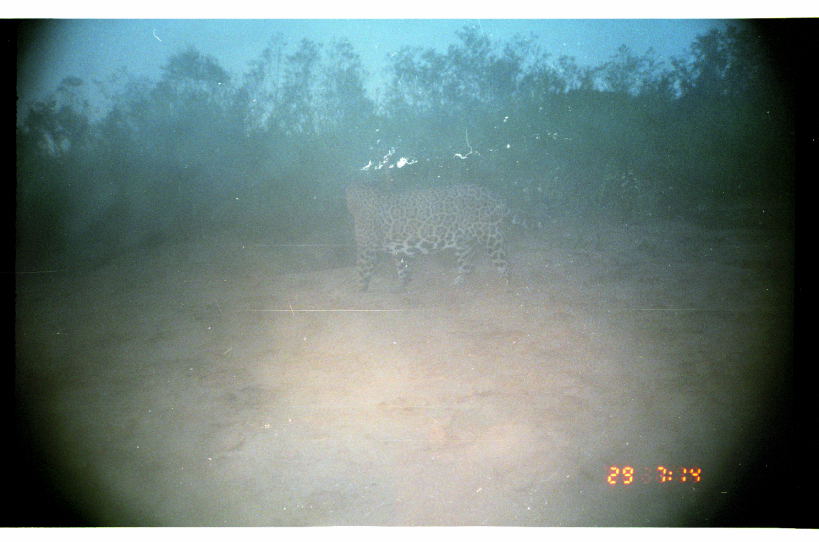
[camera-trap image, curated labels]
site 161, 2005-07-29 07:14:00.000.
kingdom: Animalia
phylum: Chordata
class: Mammalia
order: Carnivora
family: Felidae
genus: Panthera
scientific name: Panthera onca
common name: jaguar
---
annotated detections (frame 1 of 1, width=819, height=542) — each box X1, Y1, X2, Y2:
panthera onca: 345, 179, 559, 294